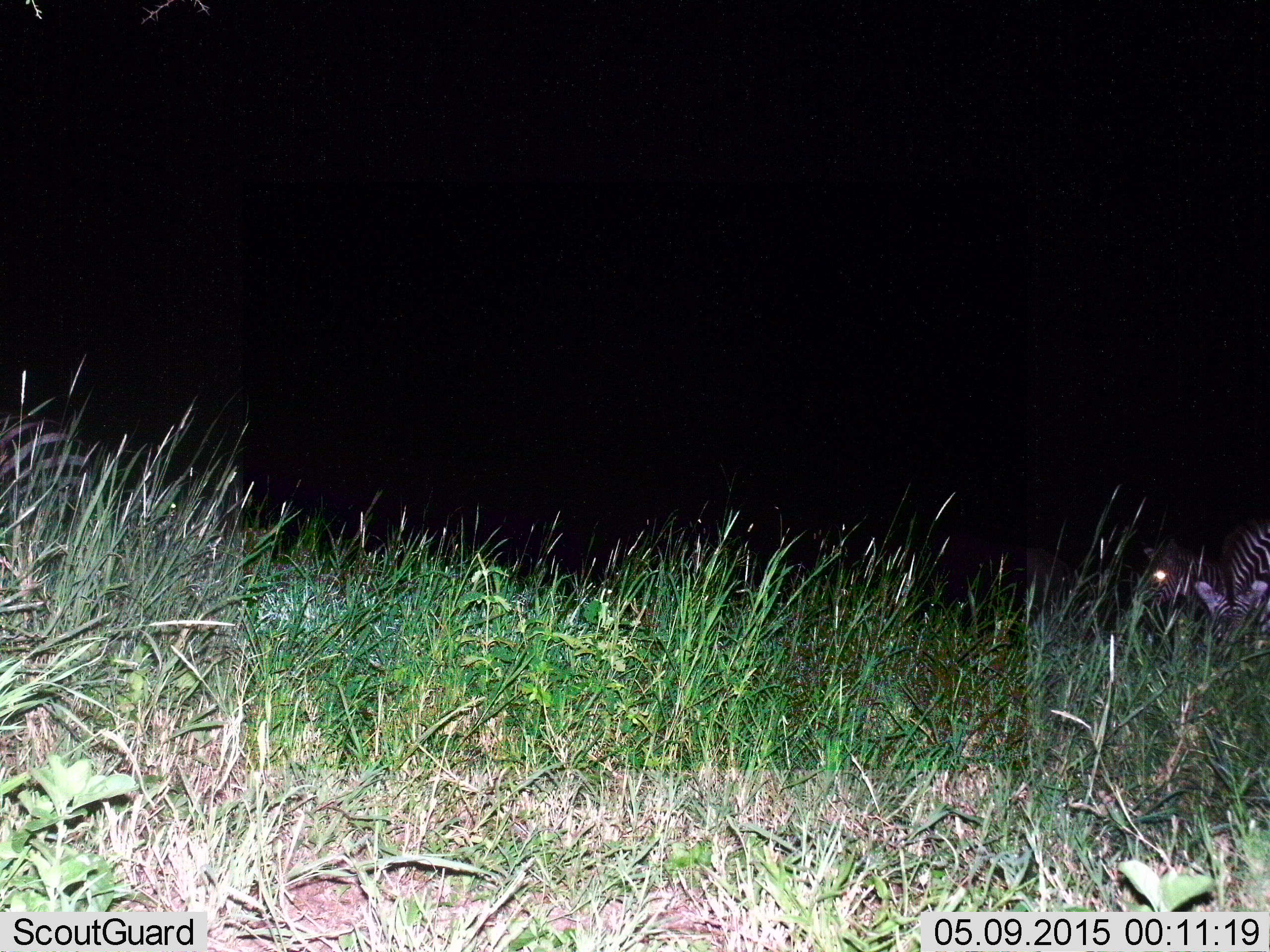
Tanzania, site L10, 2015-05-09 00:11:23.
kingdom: Animalia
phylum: Chordata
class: Mammalia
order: Perissodactyla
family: Equidae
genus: Equus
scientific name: Equus quagga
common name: plains zebra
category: zebra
Zebra (plains zebra) (Equus quagga), count 2. Behavior (volunteer vote fractions): standing 70%, resting 10%, moving 0%, interacting 0%. Young present (vote fraction): 0%. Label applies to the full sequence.